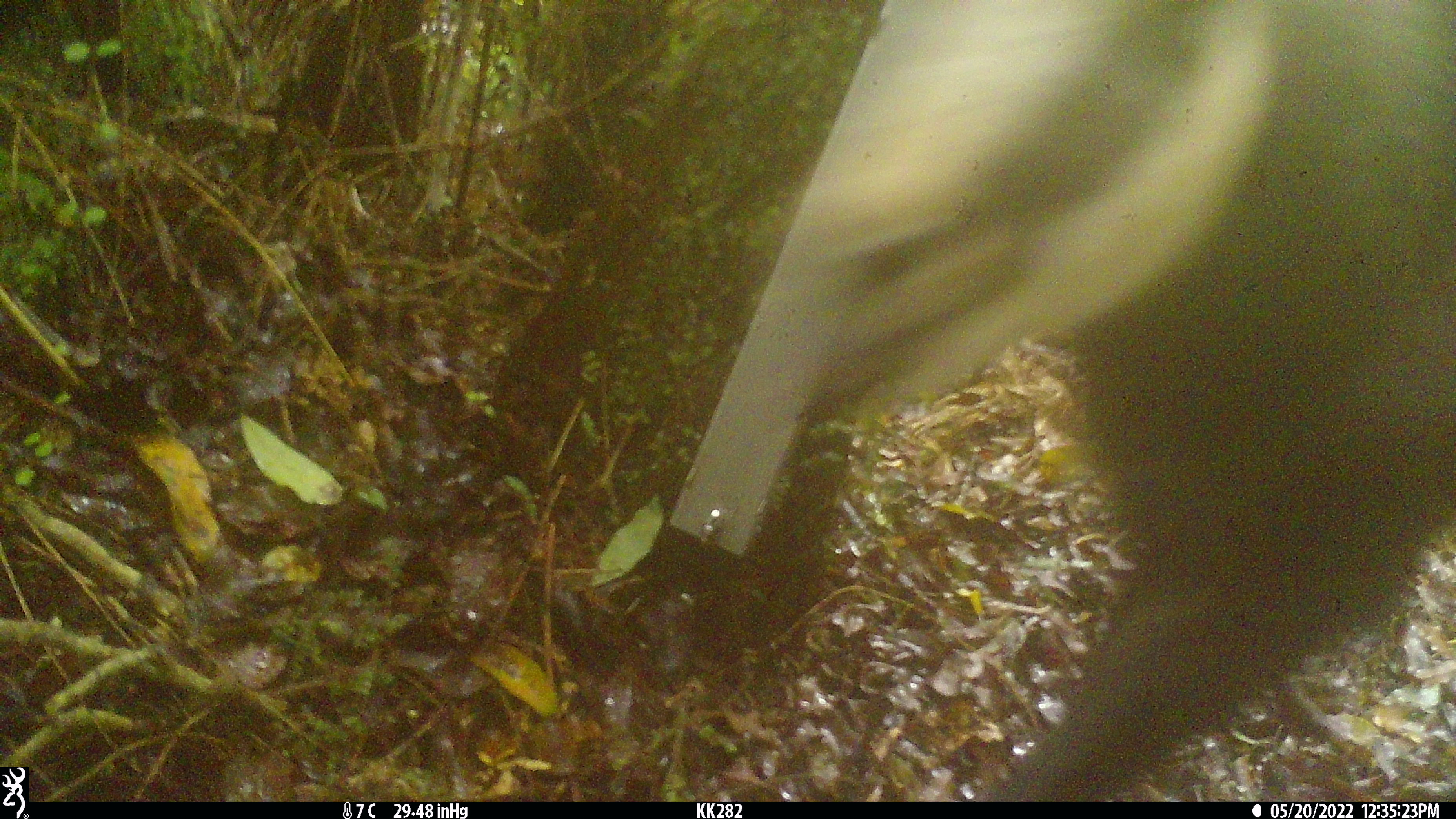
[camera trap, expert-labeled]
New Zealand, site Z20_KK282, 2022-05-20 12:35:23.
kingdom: Animalia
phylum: Chordata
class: Mammalia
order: Artiodactyla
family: Bovidae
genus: Rupicapra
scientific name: Rupicapra rupicapra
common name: alpine chamois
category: chamois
Chamois (alpine chamois) (Rupicapra rupicapra).